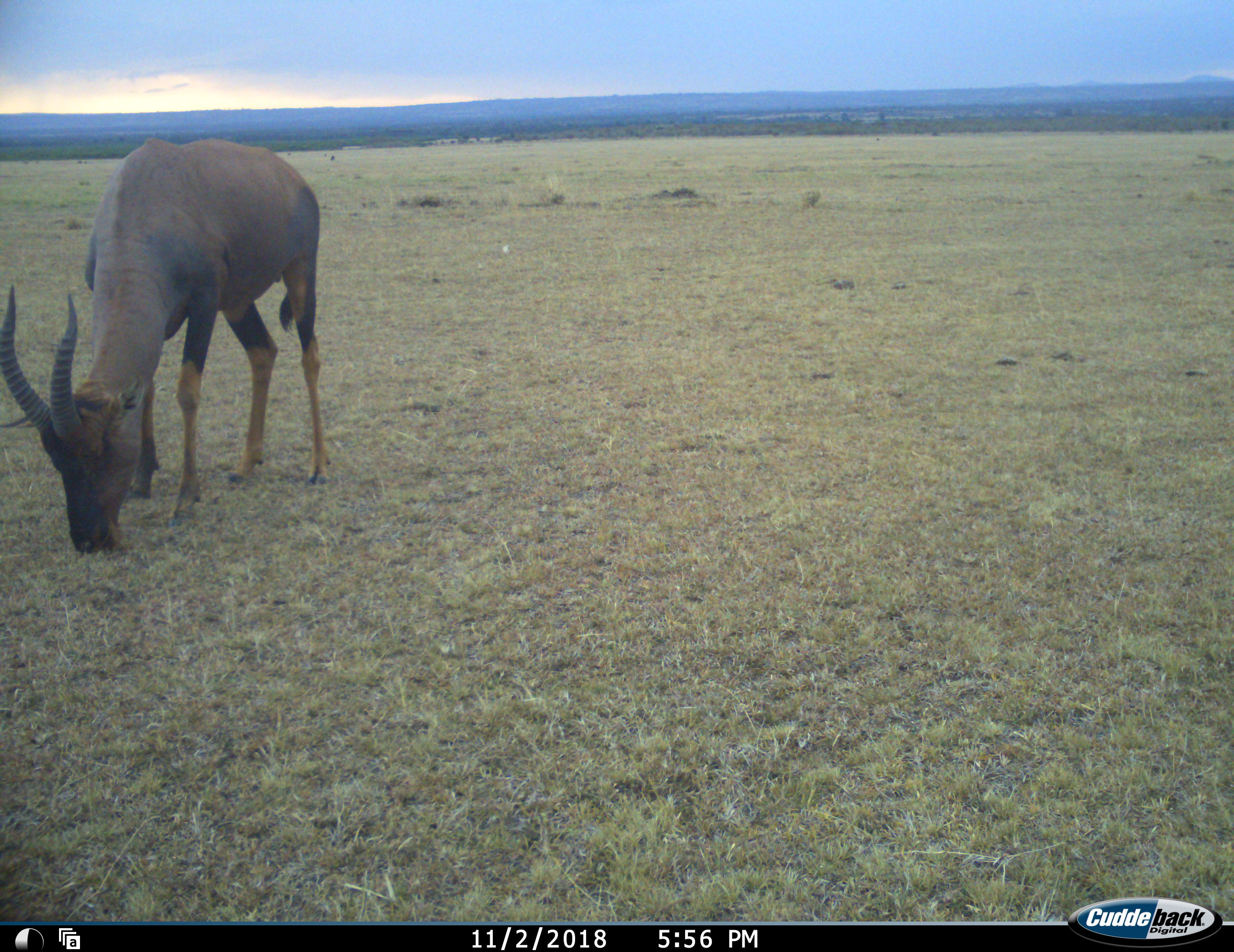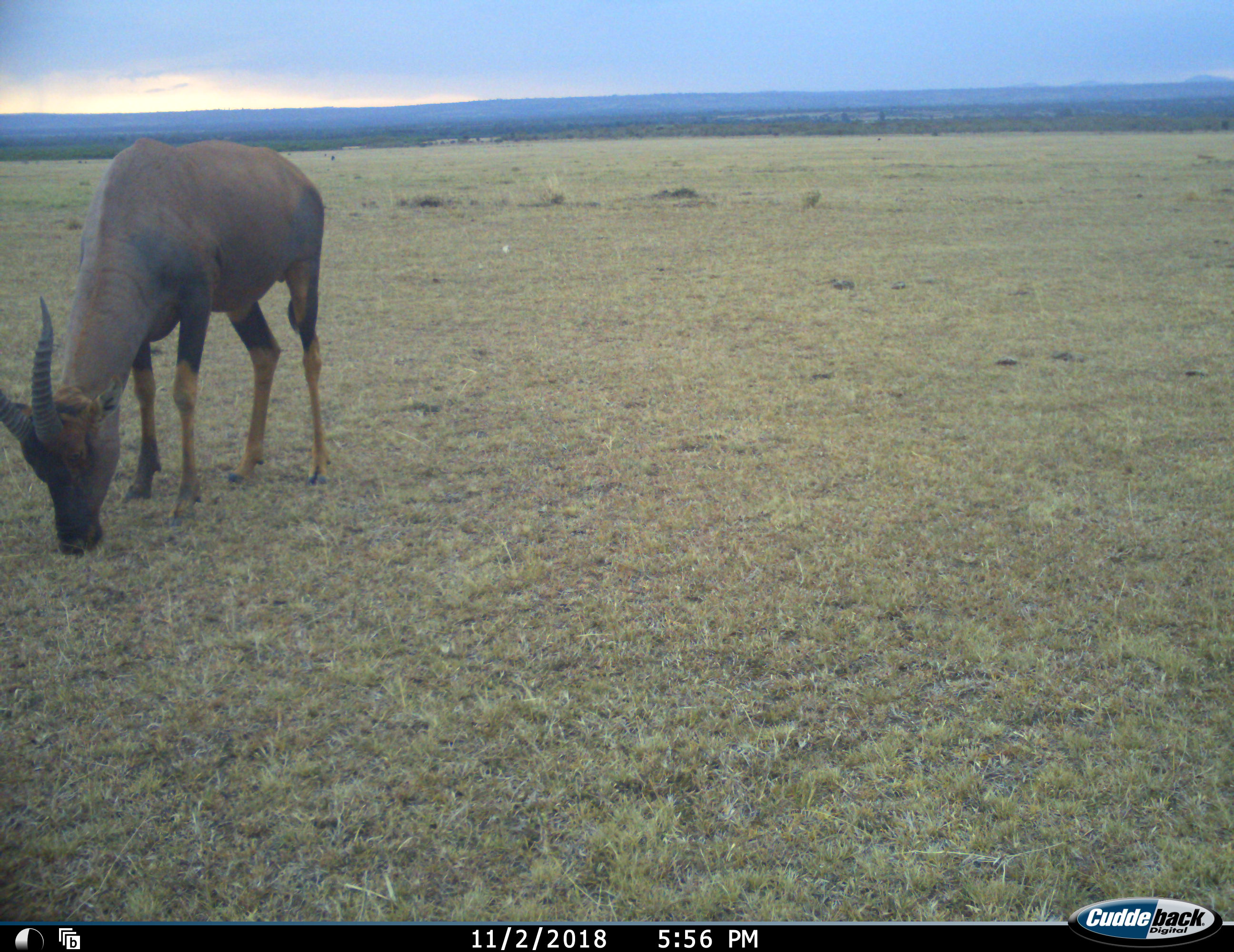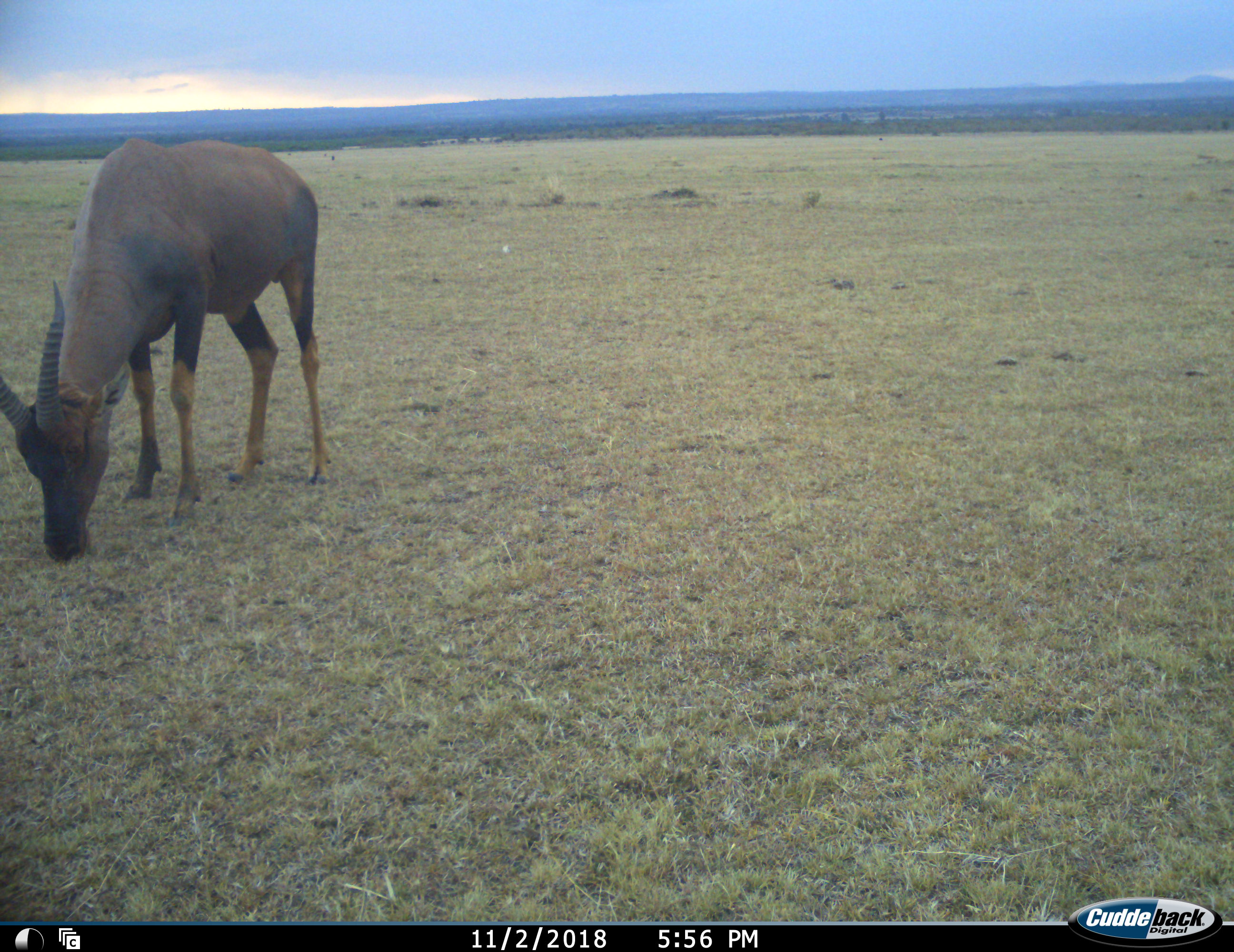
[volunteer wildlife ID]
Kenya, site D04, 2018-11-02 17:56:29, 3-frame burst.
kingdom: Animalia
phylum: Chordata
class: Mammalia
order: Artiodactyla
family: Bovidae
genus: Damaliscus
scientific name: Damaliscus lunatus jimela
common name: topi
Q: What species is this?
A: Topi (Damaliscus lunatus jimela).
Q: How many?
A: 1.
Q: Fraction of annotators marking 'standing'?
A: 0%.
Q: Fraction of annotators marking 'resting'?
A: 0%.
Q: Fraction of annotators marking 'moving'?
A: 0%.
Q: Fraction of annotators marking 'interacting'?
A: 0%.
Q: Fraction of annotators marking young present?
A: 0%.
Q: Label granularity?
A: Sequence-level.